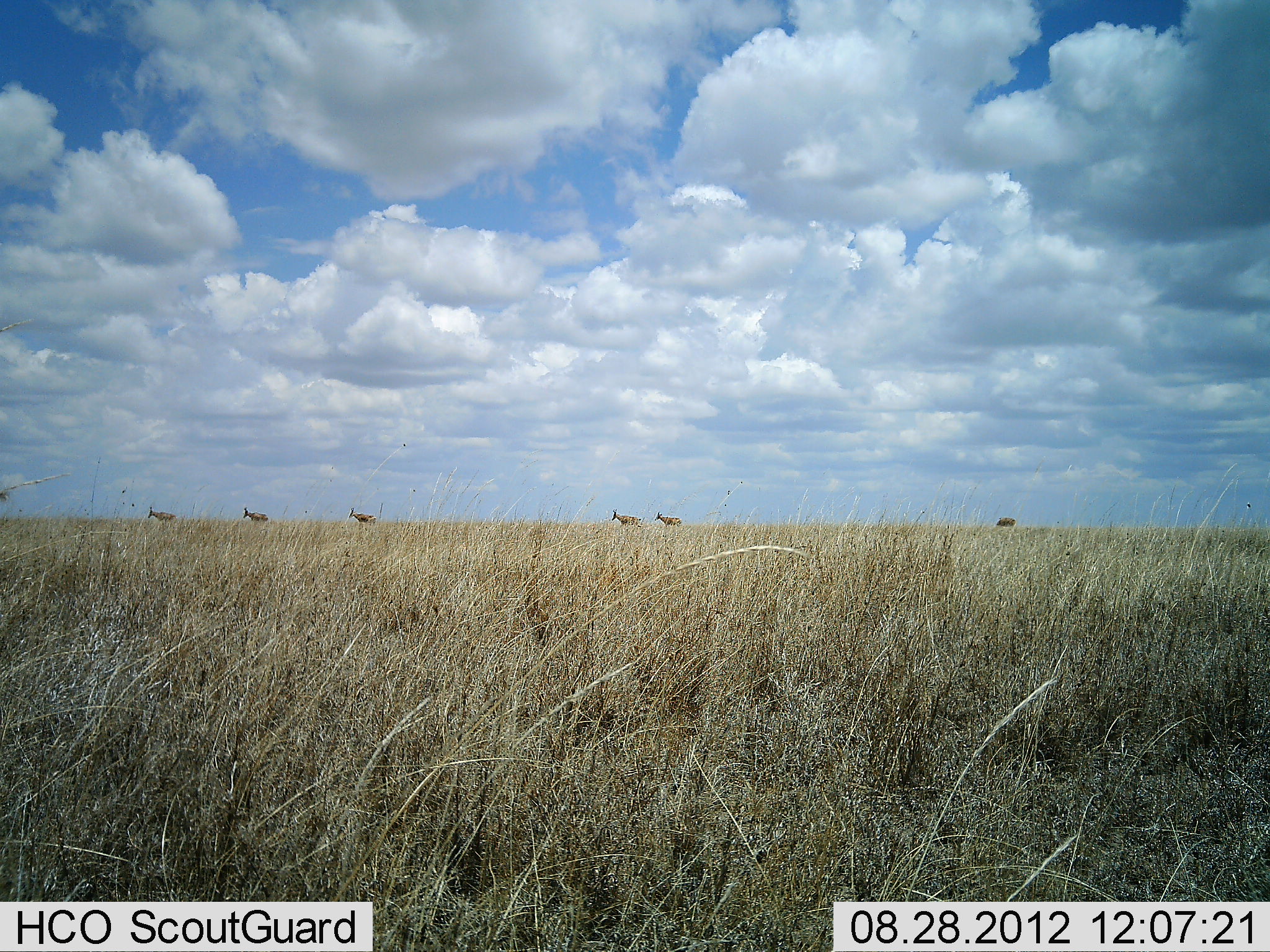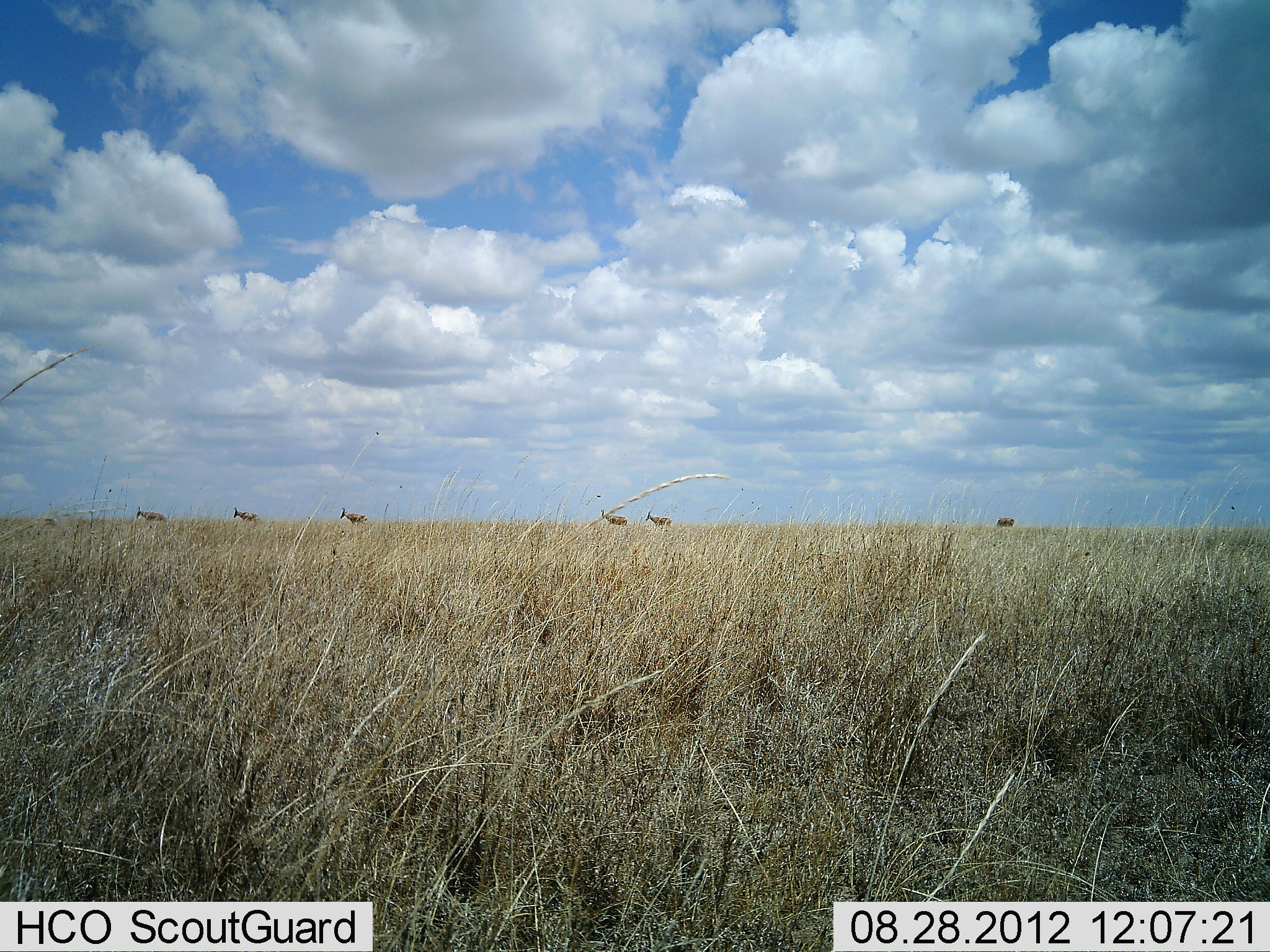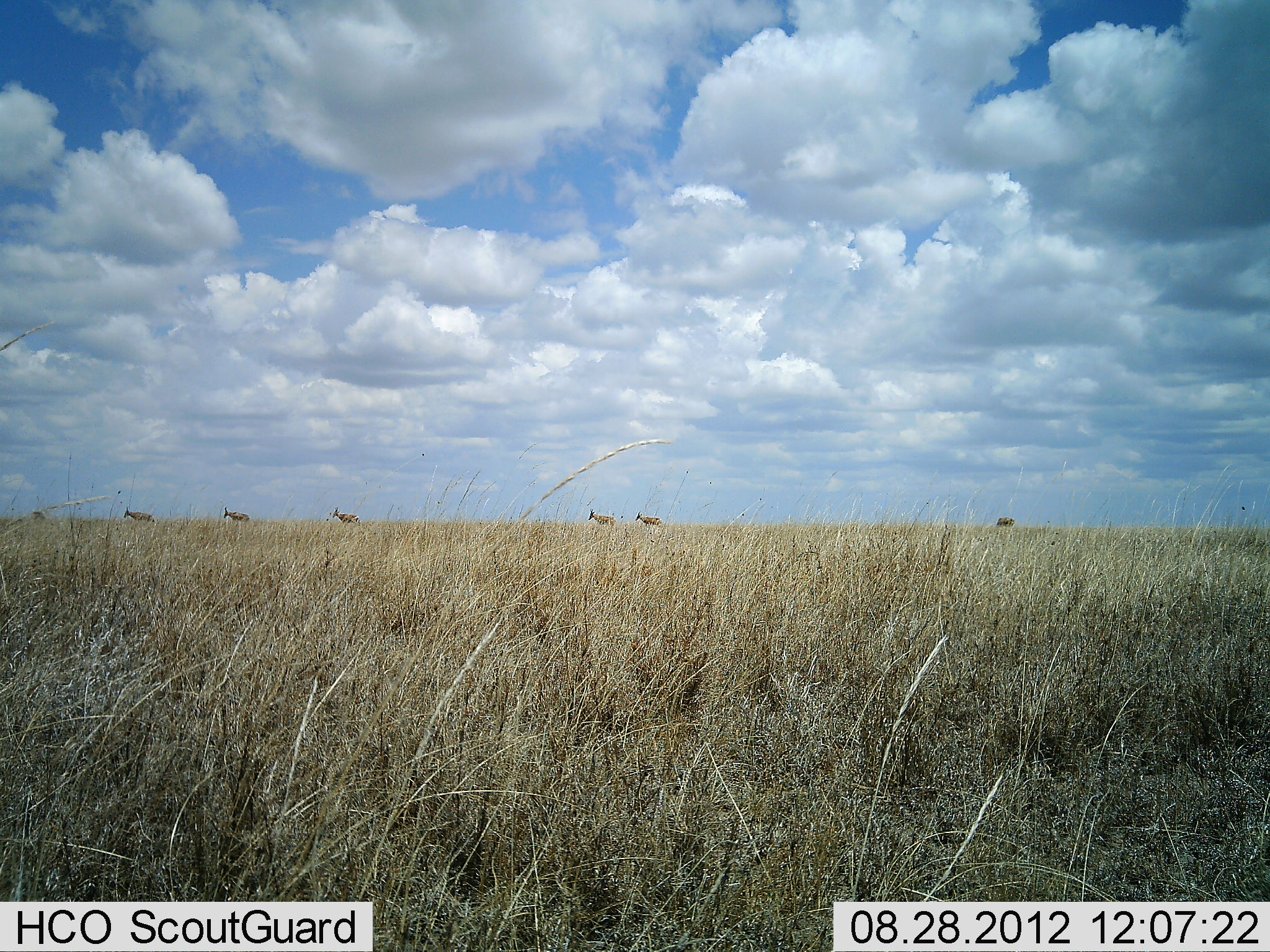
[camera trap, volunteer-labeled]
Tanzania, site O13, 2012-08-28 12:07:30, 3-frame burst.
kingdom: Animalia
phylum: Chordata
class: Mammalia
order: Artiodactyla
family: Bovidae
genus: Alcelaphus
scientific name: Alcelaphus buselaphus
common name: hartebeest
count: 6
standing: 20%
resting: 0%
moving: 80%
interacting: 0%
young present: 0%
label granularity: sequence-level